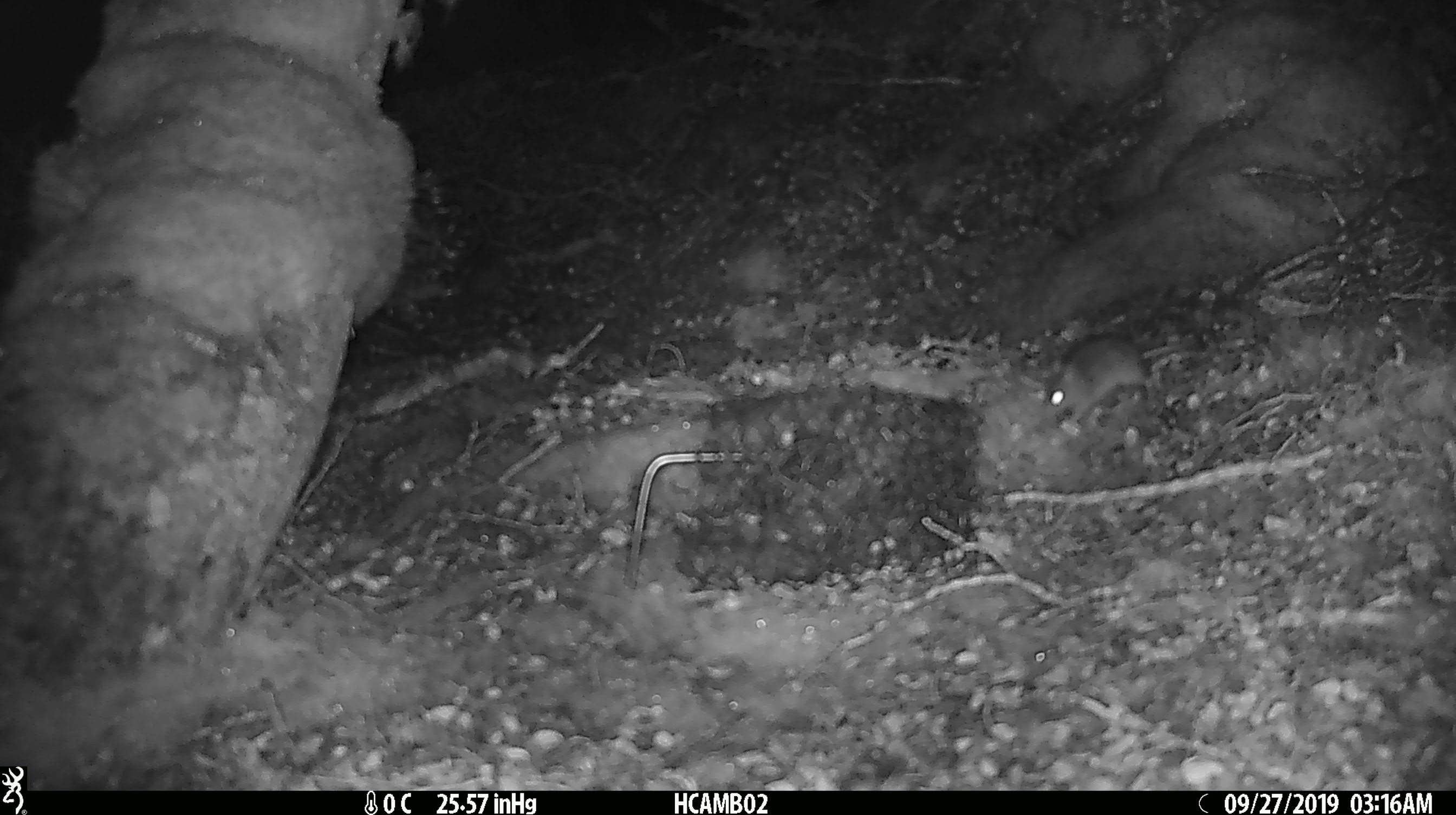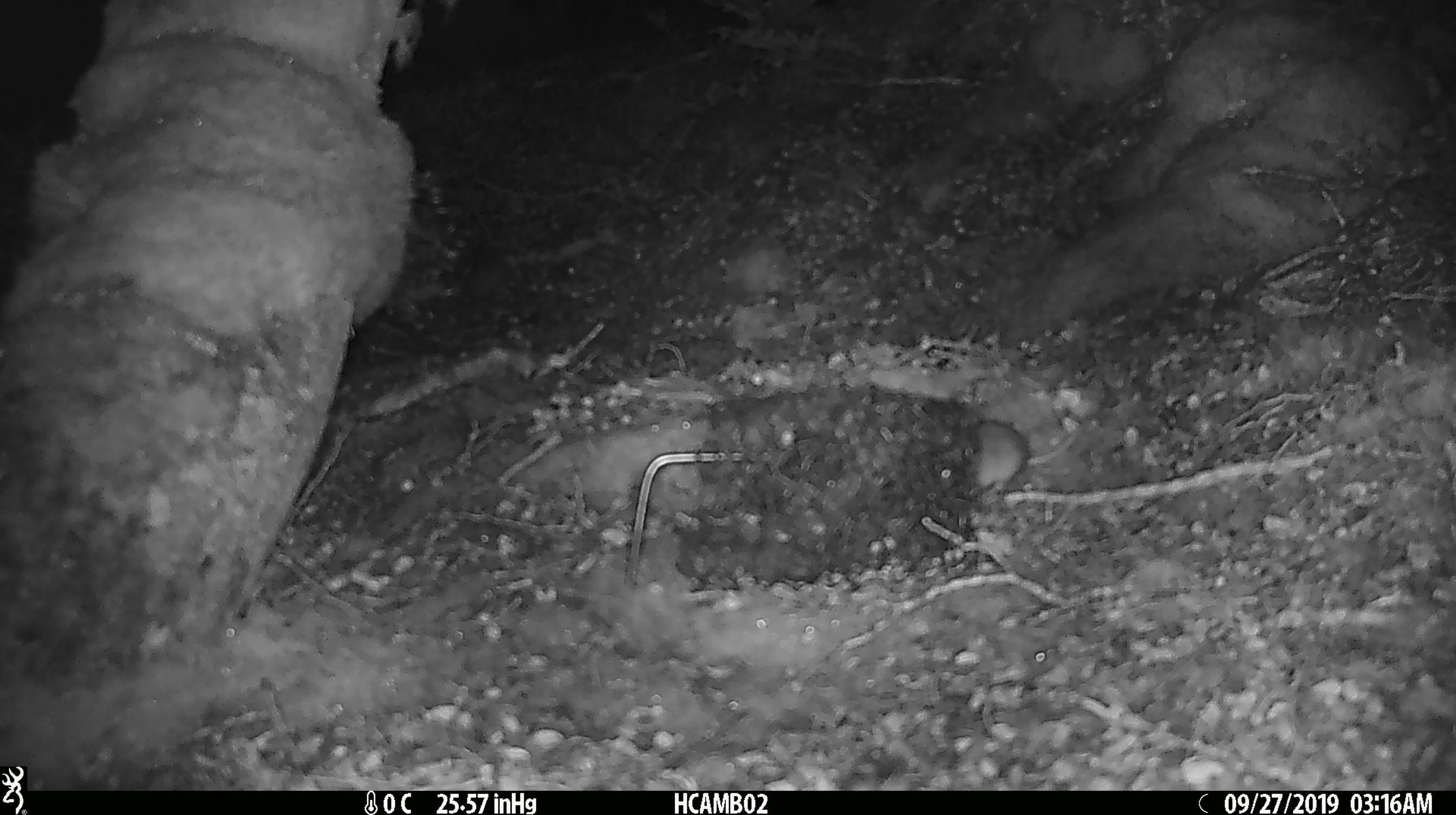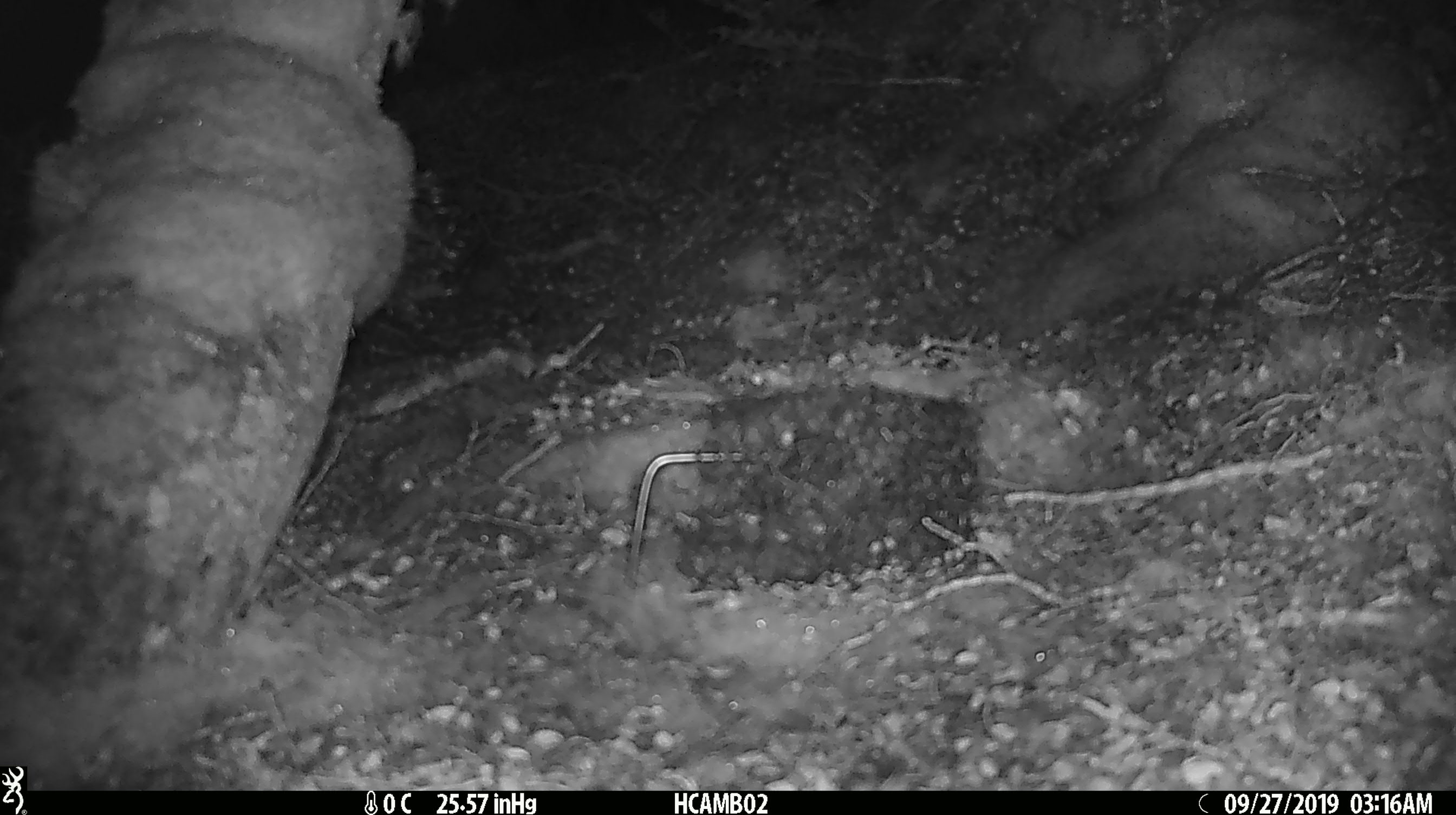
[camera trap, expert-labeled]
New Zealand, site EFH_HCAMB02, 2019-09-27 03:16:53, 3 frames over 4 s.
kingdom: Animalia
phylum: Chordata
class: Mammalia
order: Rodentia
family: Muridae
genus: Mus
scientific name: Mus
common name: mouse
Mouse (Mus).